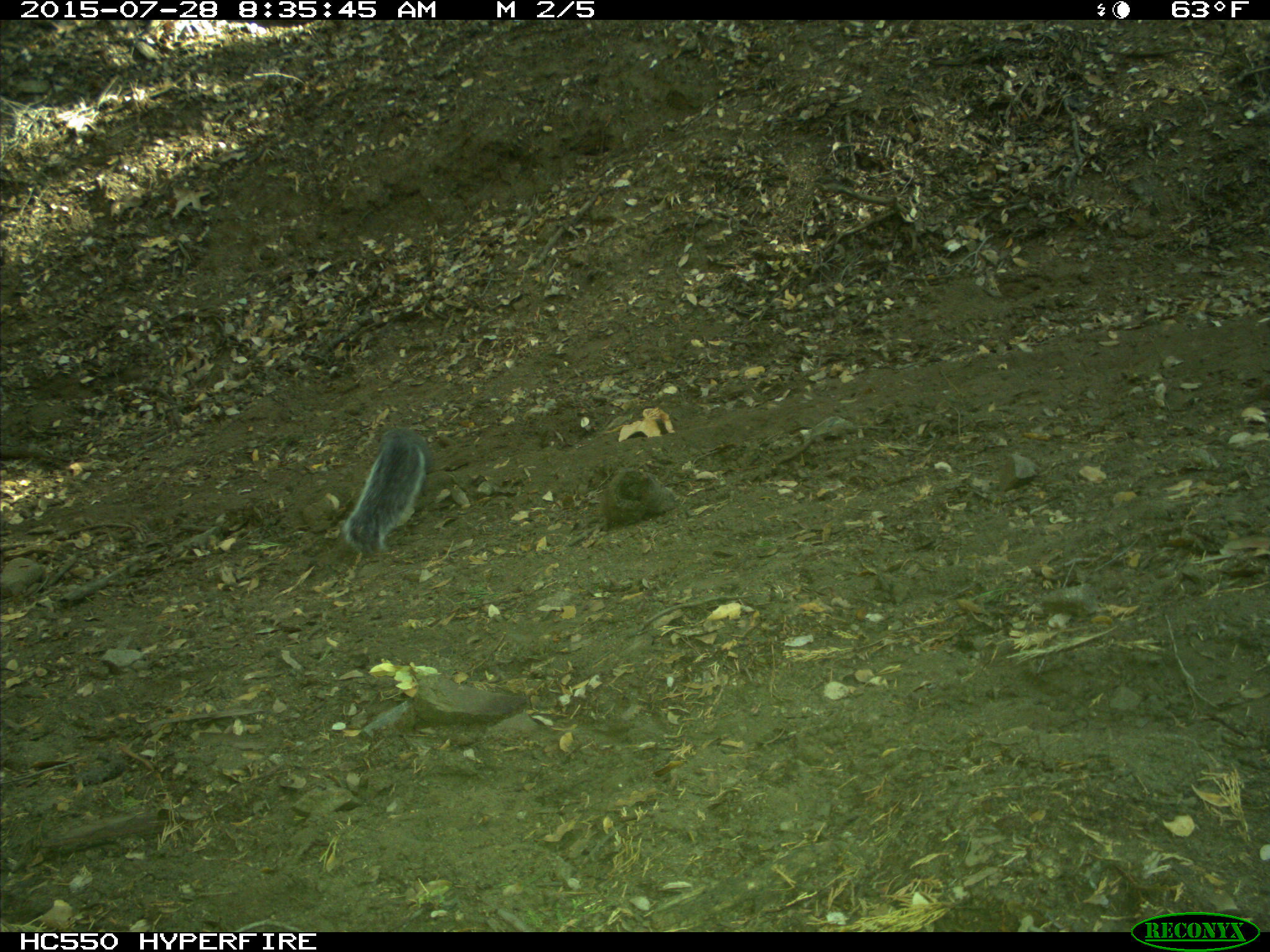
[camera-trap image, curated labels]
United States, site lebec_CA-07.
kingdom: Animalia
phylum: Chordata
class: Mammalia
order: Rodentia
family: Sciuridae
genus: Sciurus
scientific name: Sciurus carolinensis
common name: eastern gray squirrel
Sciurus carolinensis (eastern gray squirrel).